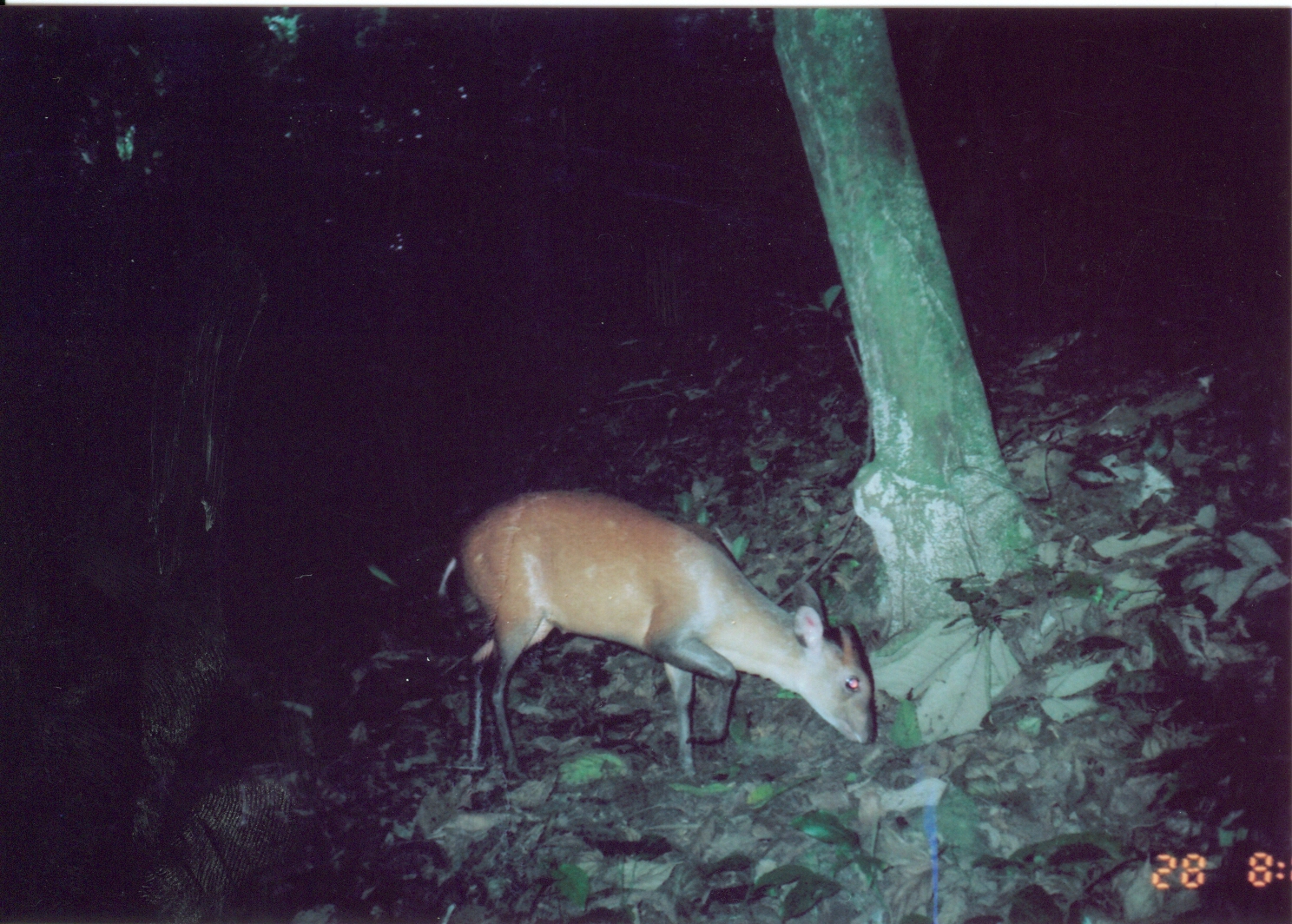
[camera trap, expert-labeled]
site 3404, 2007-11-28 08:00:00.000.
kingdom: Animalia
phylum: Chordata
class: Mammalia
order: Artiodactyla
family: Bovidae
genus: Cephalophus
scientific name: Cephalophus harveyi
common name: harvey's duiker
Cephalophus harveyi (harvey's duiker), count 1.